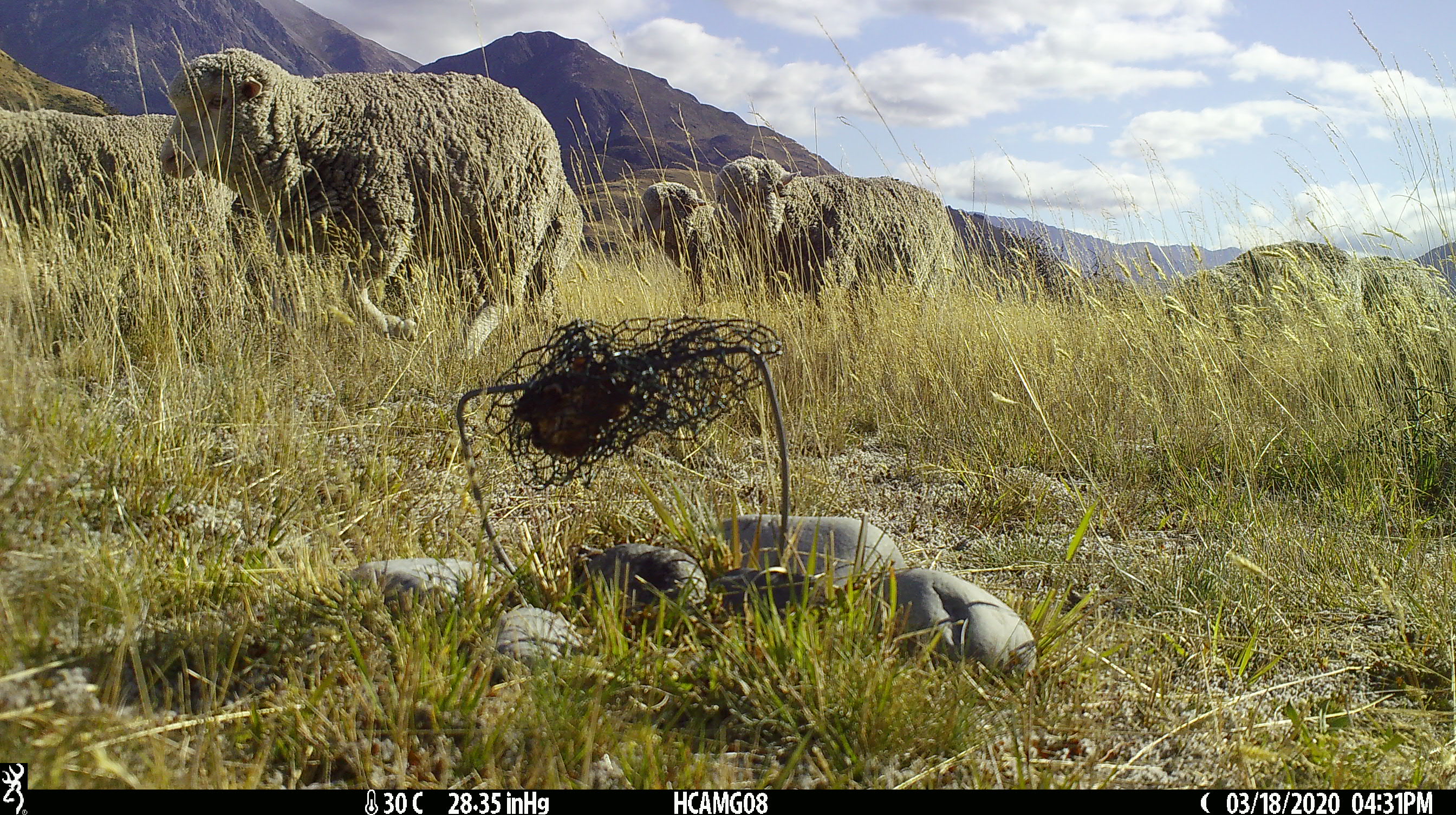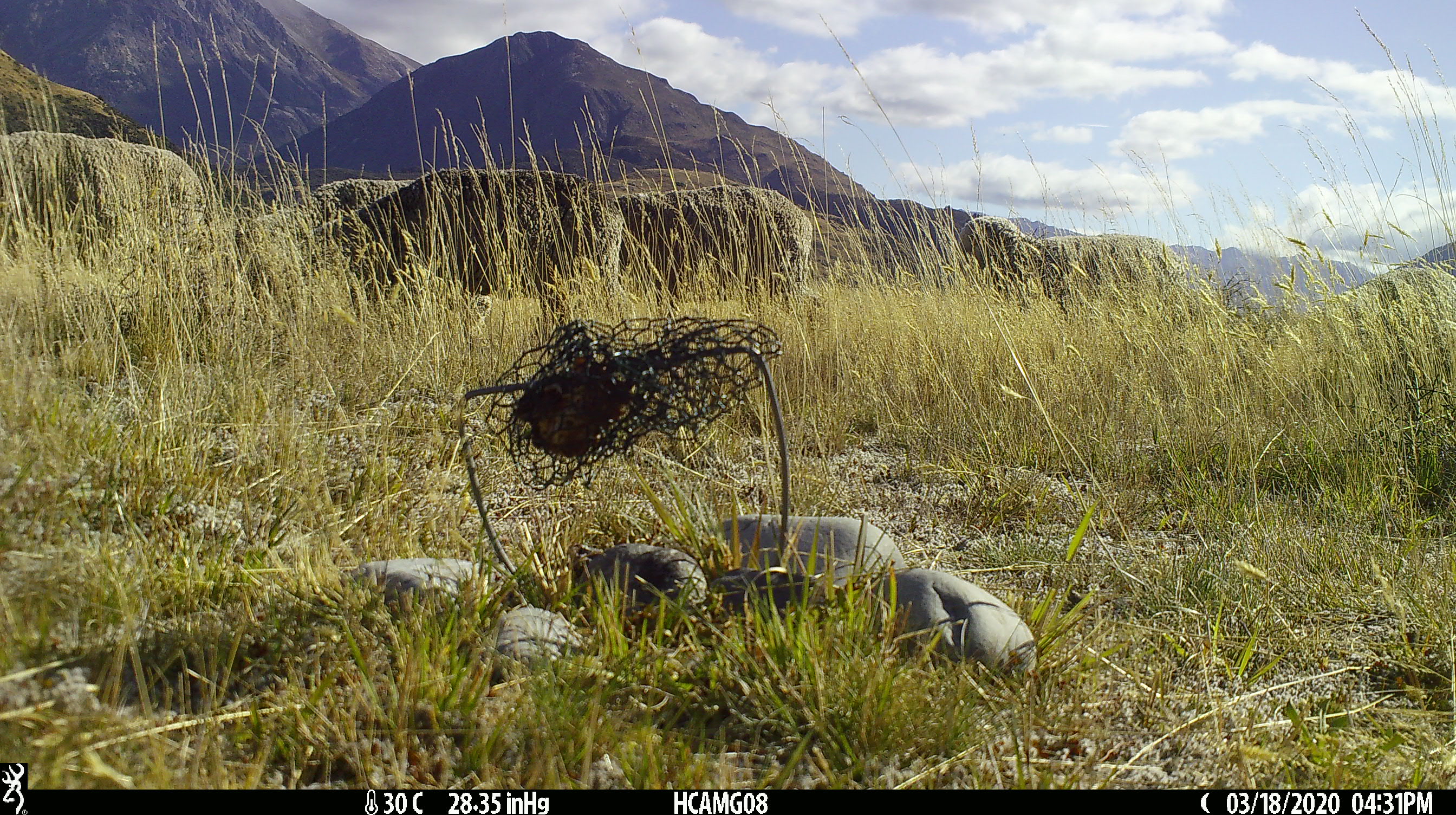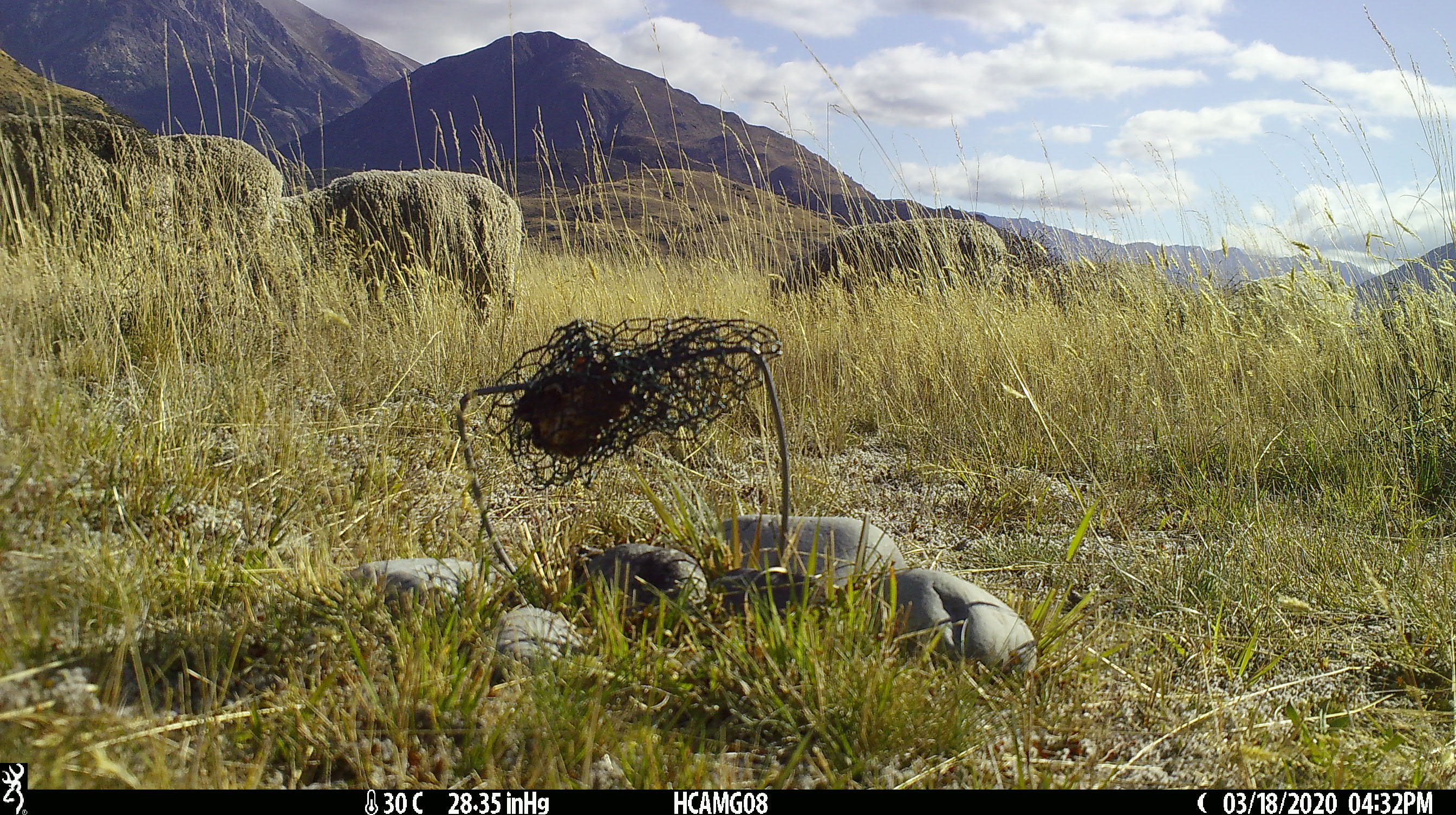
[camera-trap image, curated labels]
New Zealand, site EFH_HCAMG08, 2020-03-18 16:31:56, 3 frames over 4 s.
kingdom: Animalia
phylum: Chordata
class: Mammalia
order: Artiodactyla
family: Bovidae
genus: Ovis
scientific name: Ovis aries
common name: domestic sheep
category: sheep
Sheep (domestic sheep) (Ovis aries).